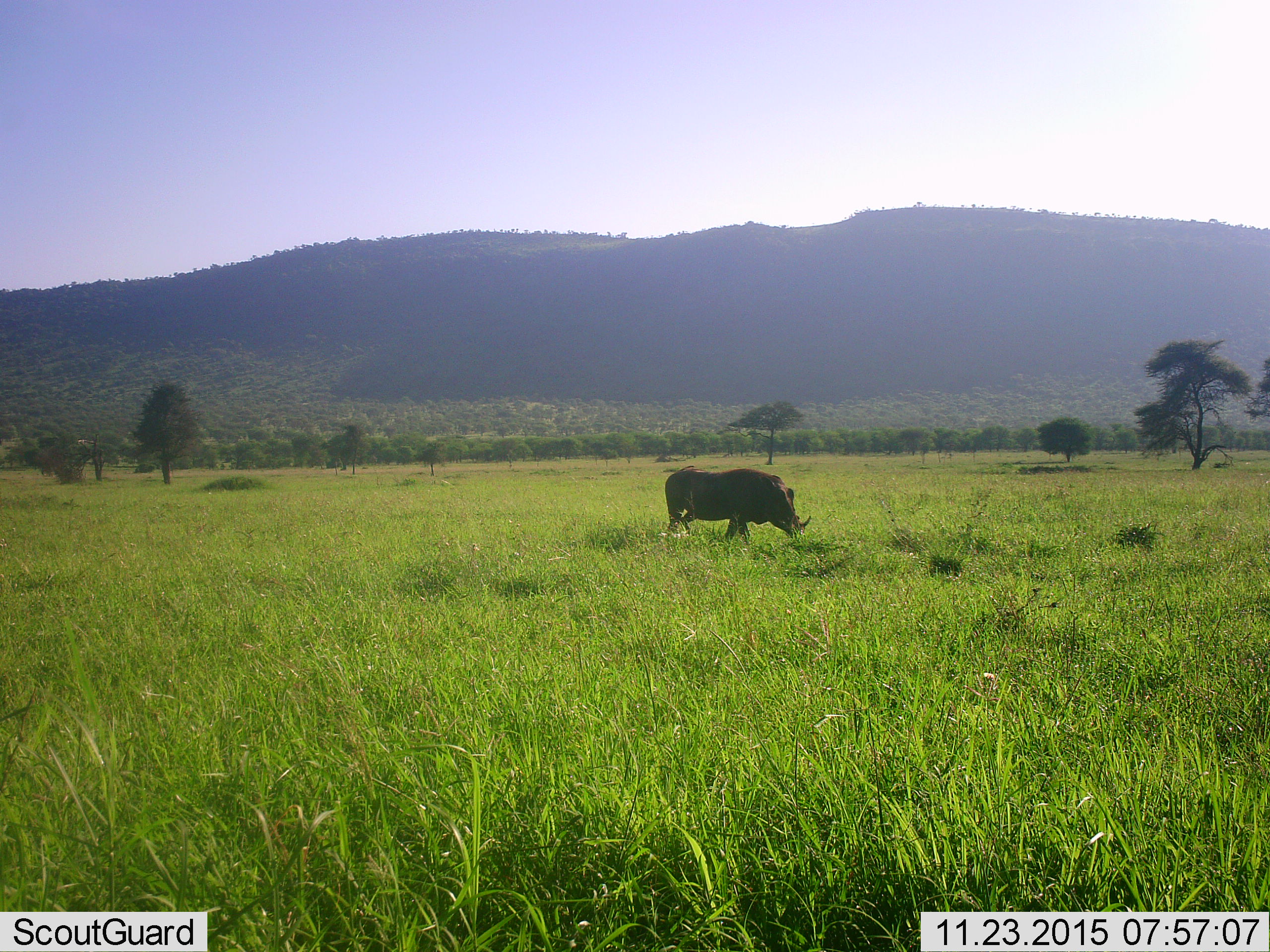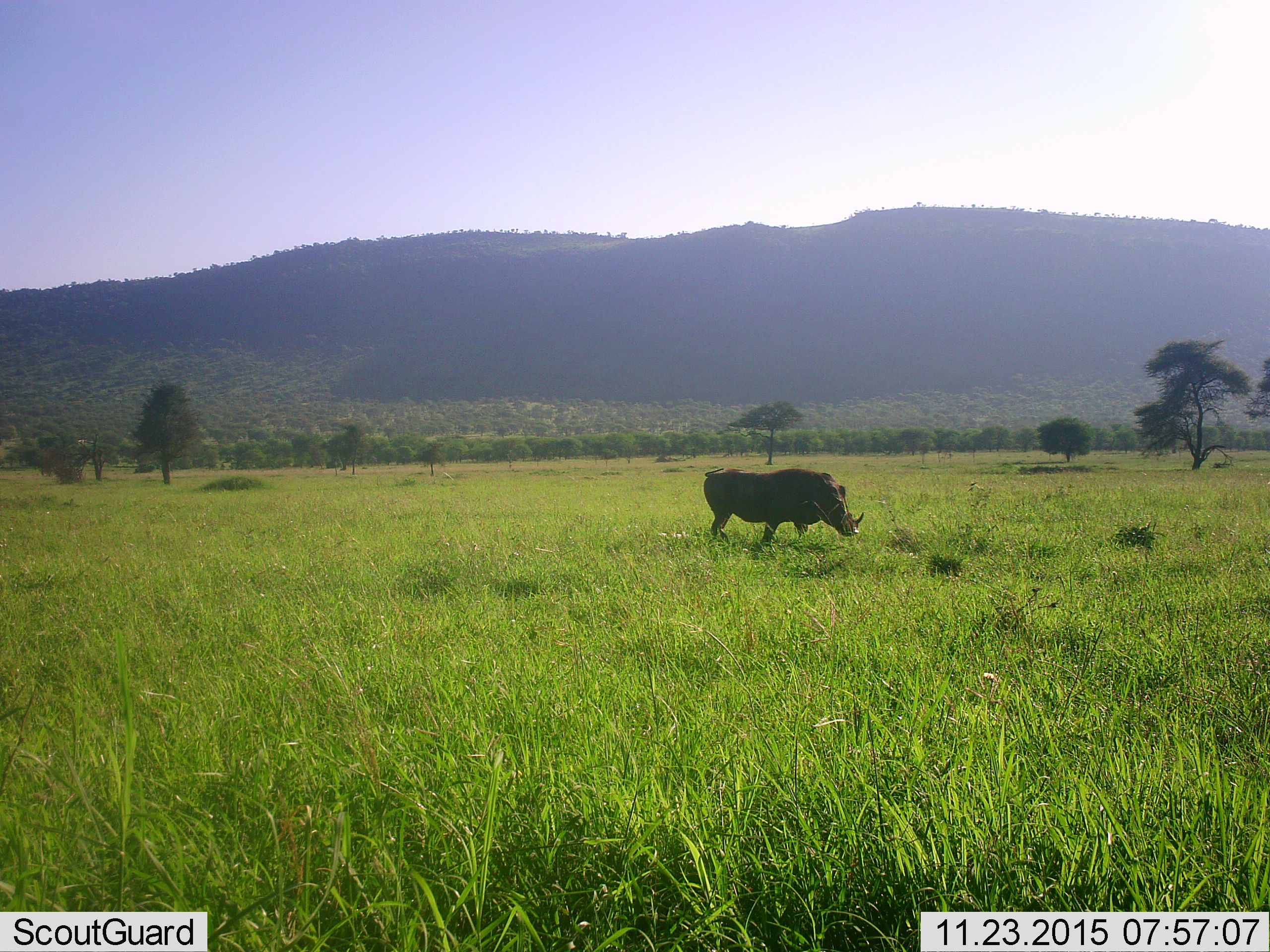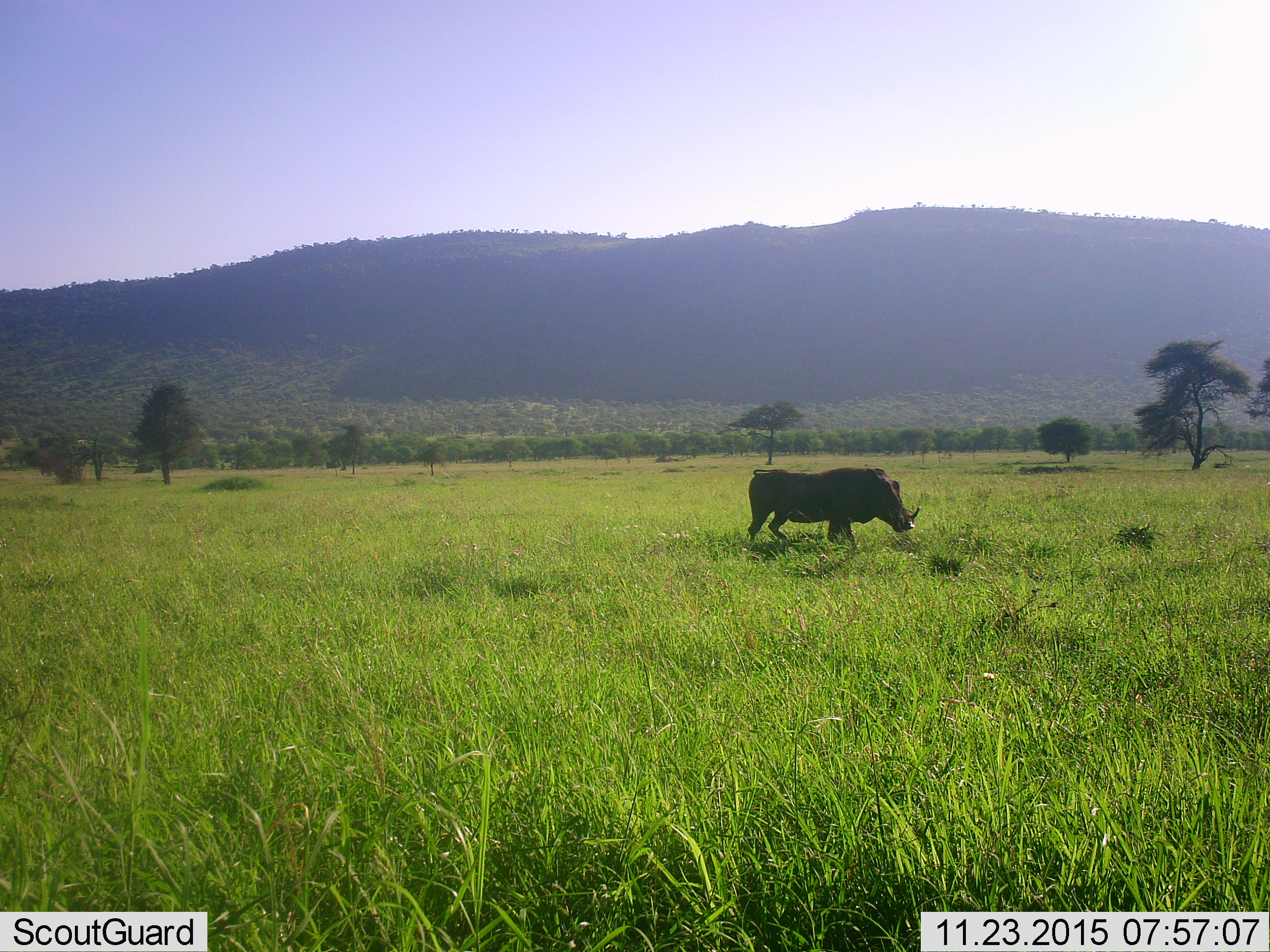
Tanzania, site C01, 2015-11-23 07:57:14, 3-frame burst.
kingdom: Animalia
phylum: Chordata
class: Mammalia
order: Artiodactyla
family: Suidae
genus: Phacochoerus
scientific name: Phacochoerus africanus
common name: warthog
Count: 1.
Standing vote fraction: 11%.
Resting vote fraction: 0%.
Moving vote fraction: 89%.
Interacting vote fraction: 0%.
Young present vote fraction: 0%.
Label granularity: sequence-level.